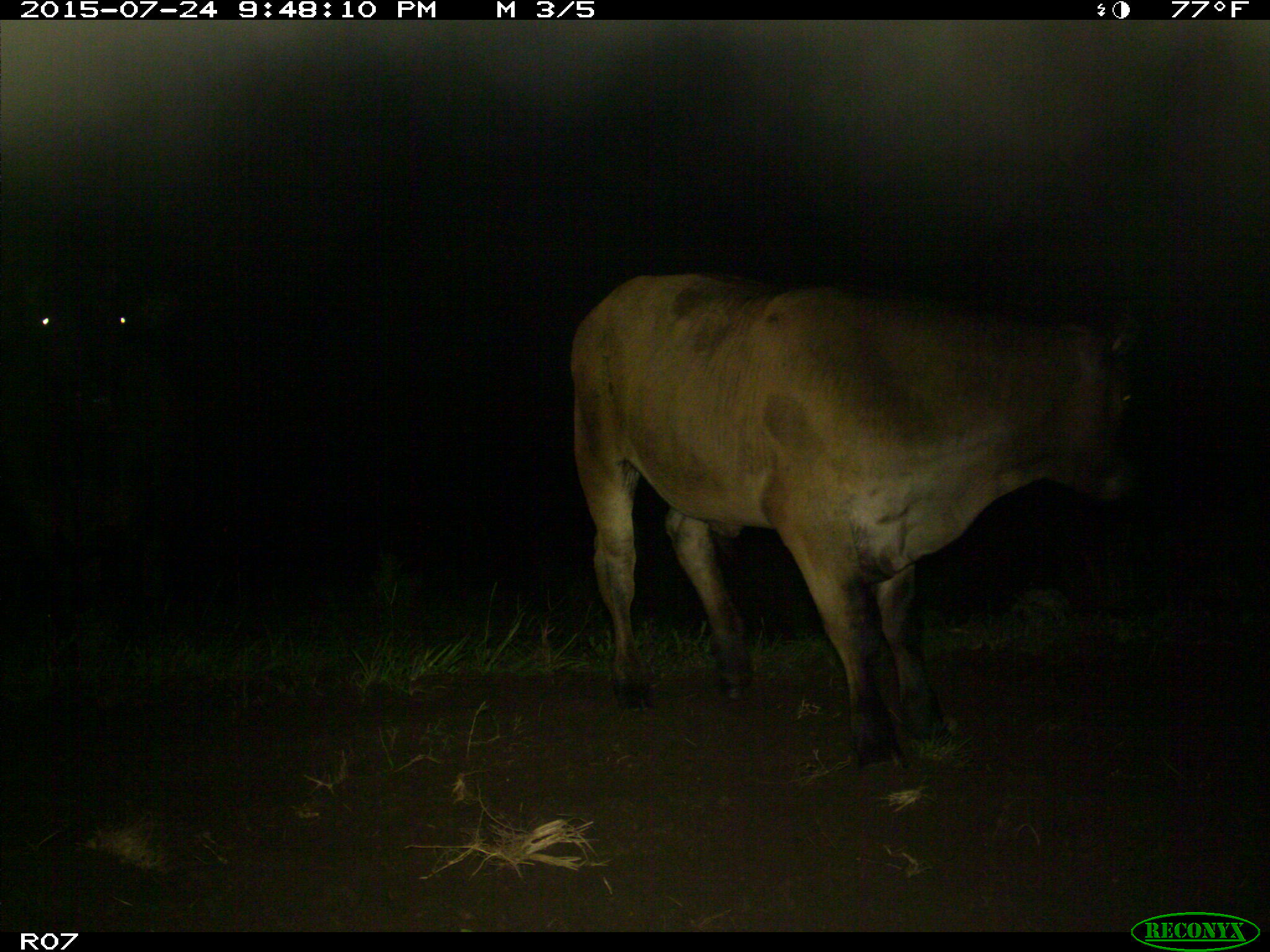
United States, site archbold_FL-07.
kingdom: Animalia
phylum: Chordata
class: Mammalia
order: Artiodactyla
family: Bovidae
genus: Bos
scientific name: Bos taurus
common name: domestic cow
Bos taurus (domestic cow).